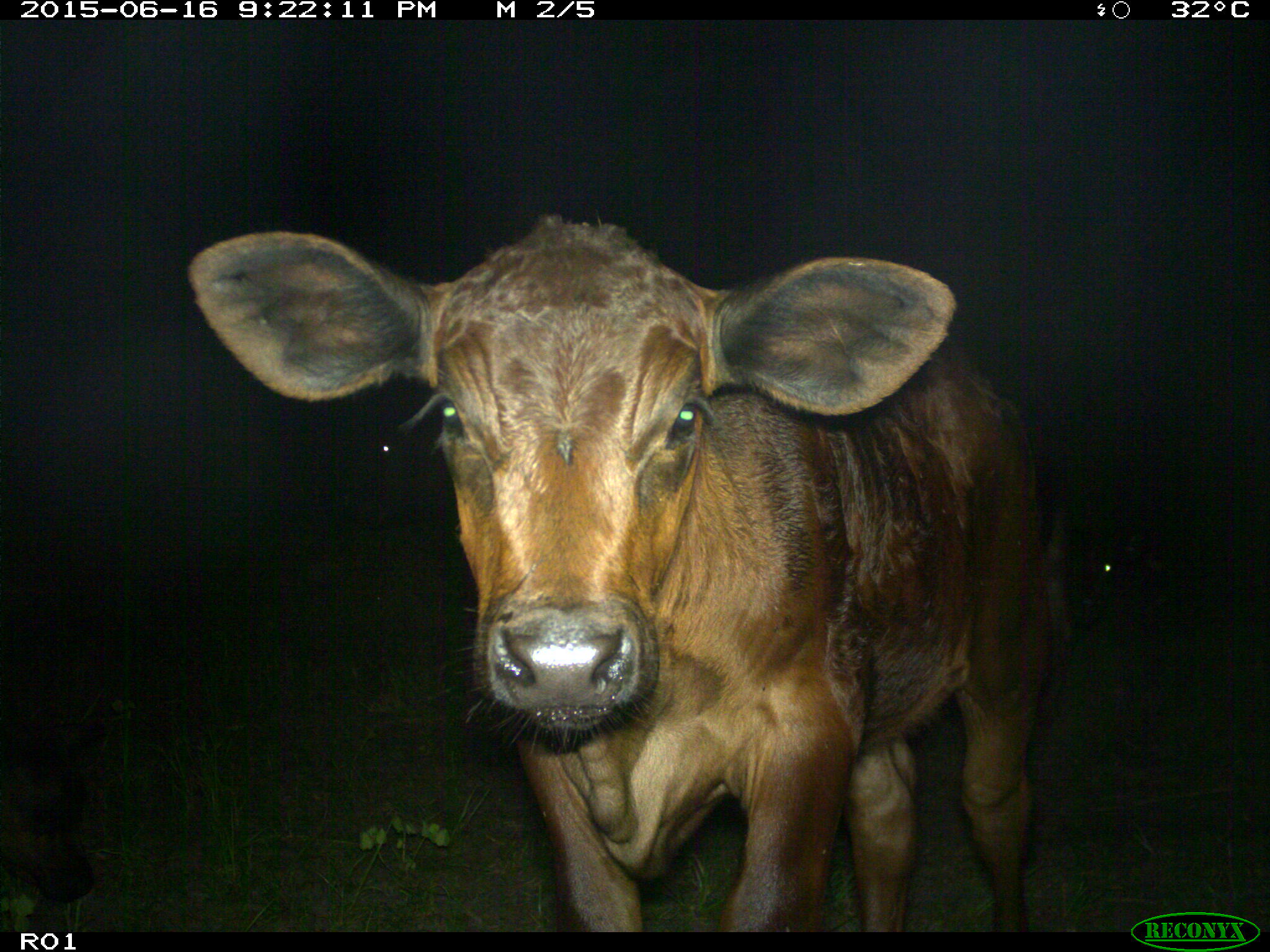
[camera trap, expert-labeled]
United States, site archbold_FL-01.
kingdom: Animalia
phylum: Chordata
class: Mammalia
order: Artiodactyla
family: Bovidae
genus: Bos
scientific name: Bos taurus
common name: domestic cow